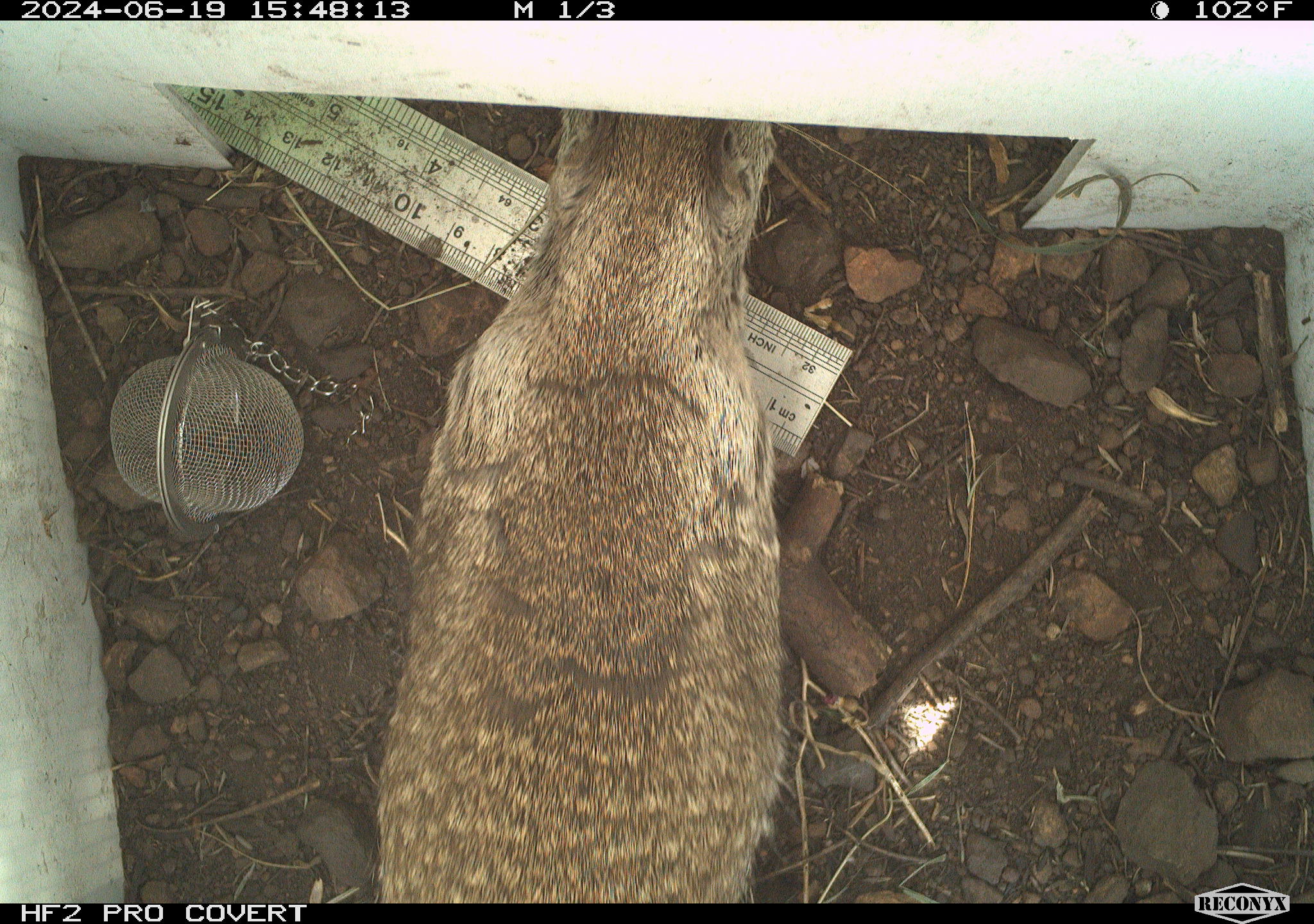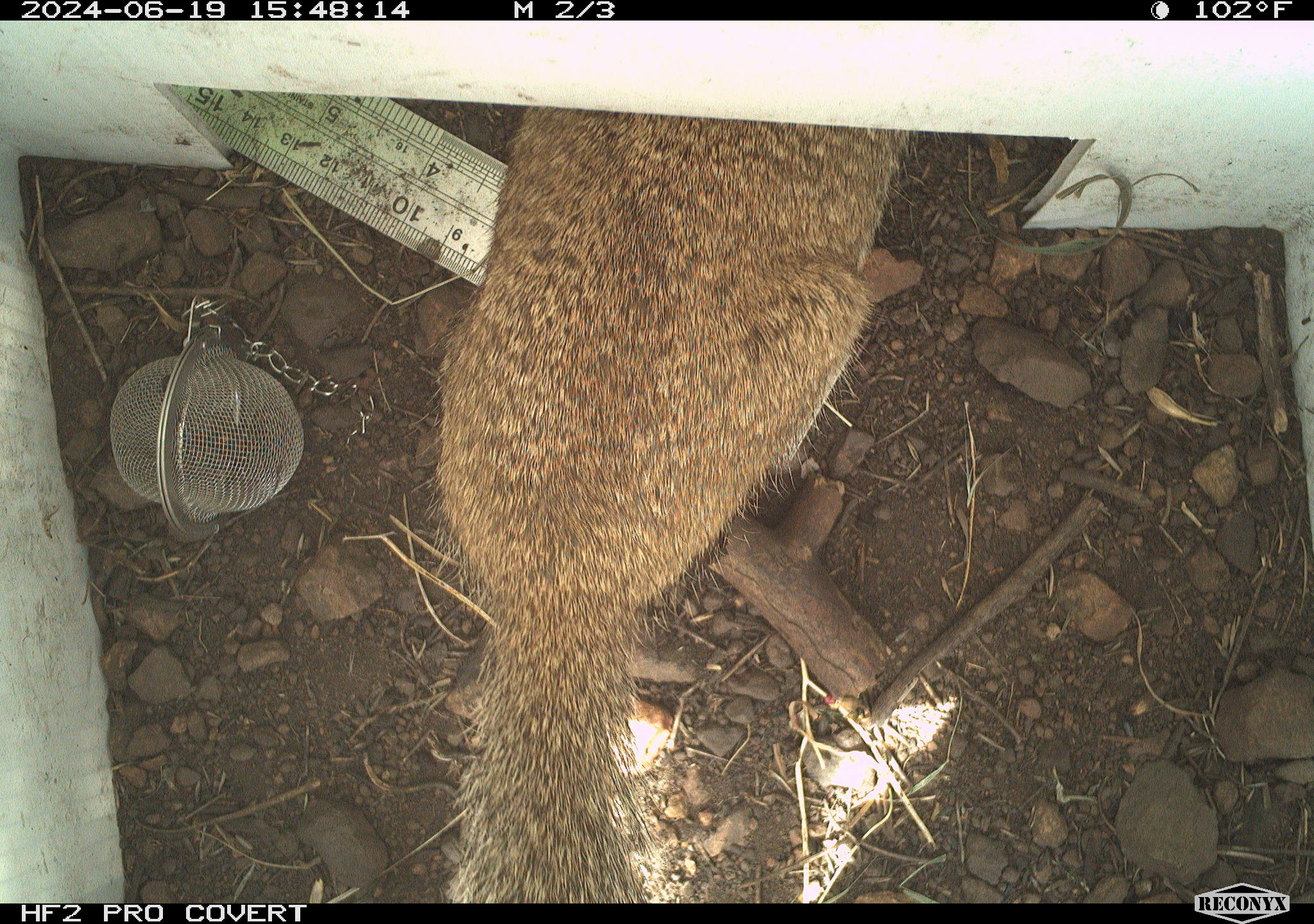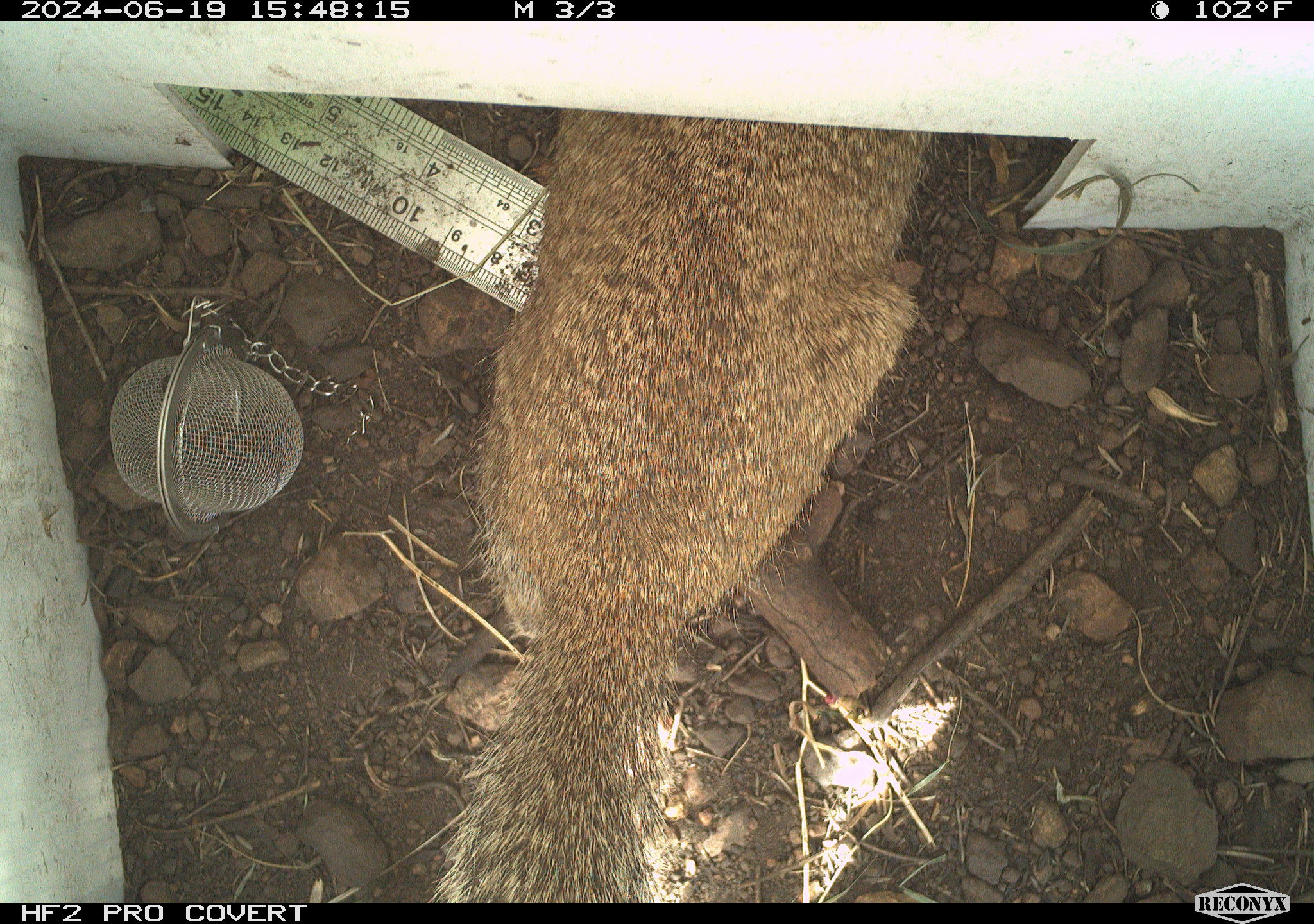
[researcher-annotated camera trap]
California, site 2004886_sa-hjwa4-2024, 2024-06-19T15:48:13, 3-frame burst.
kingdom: Animalia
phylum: Chordata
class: Mammalia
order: Rodentia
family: Sciuridae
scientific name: Sciuridae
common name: squirrels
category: sciuridae family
Sciuridae family (squirrels) (Sciuridae).